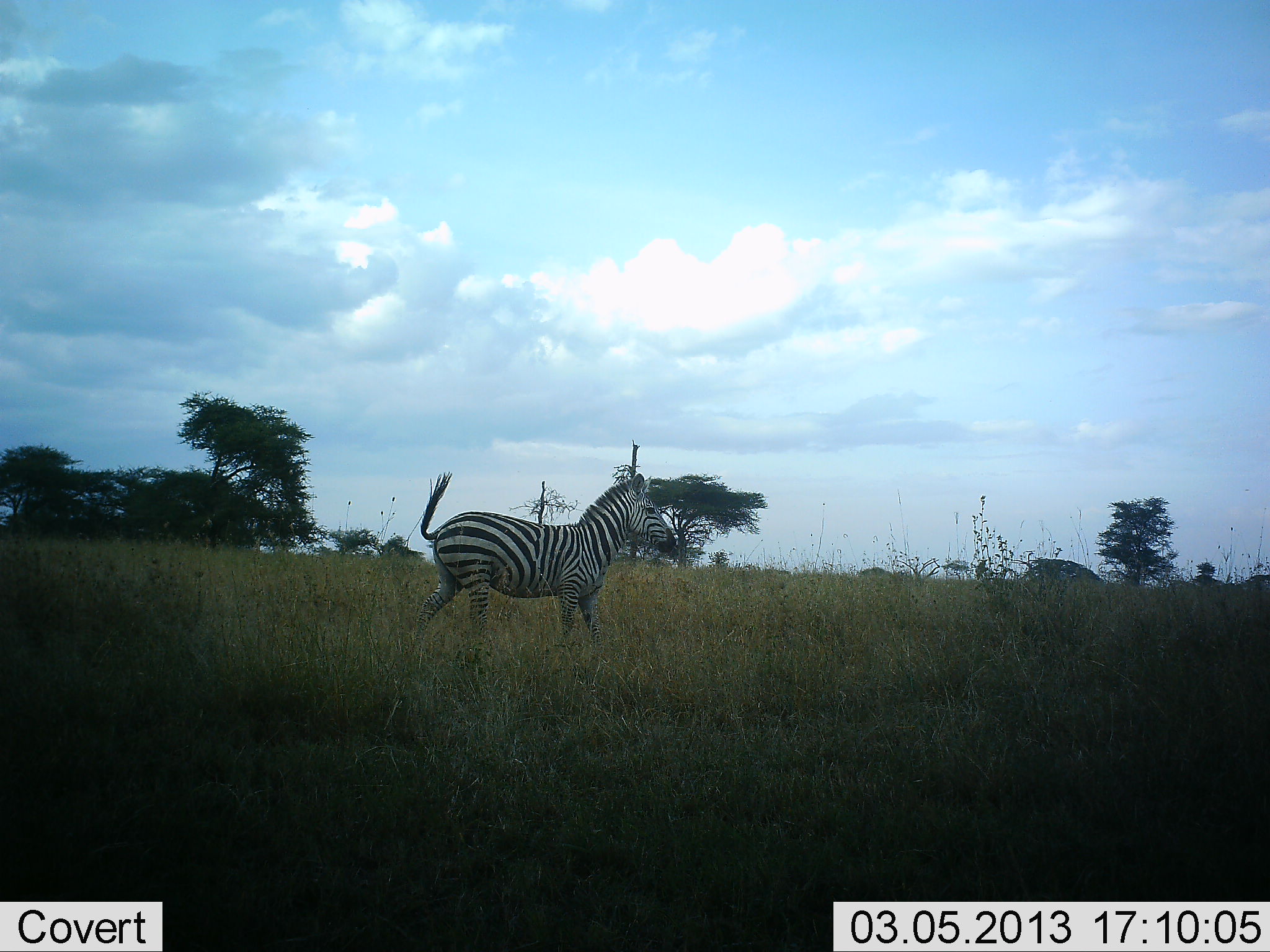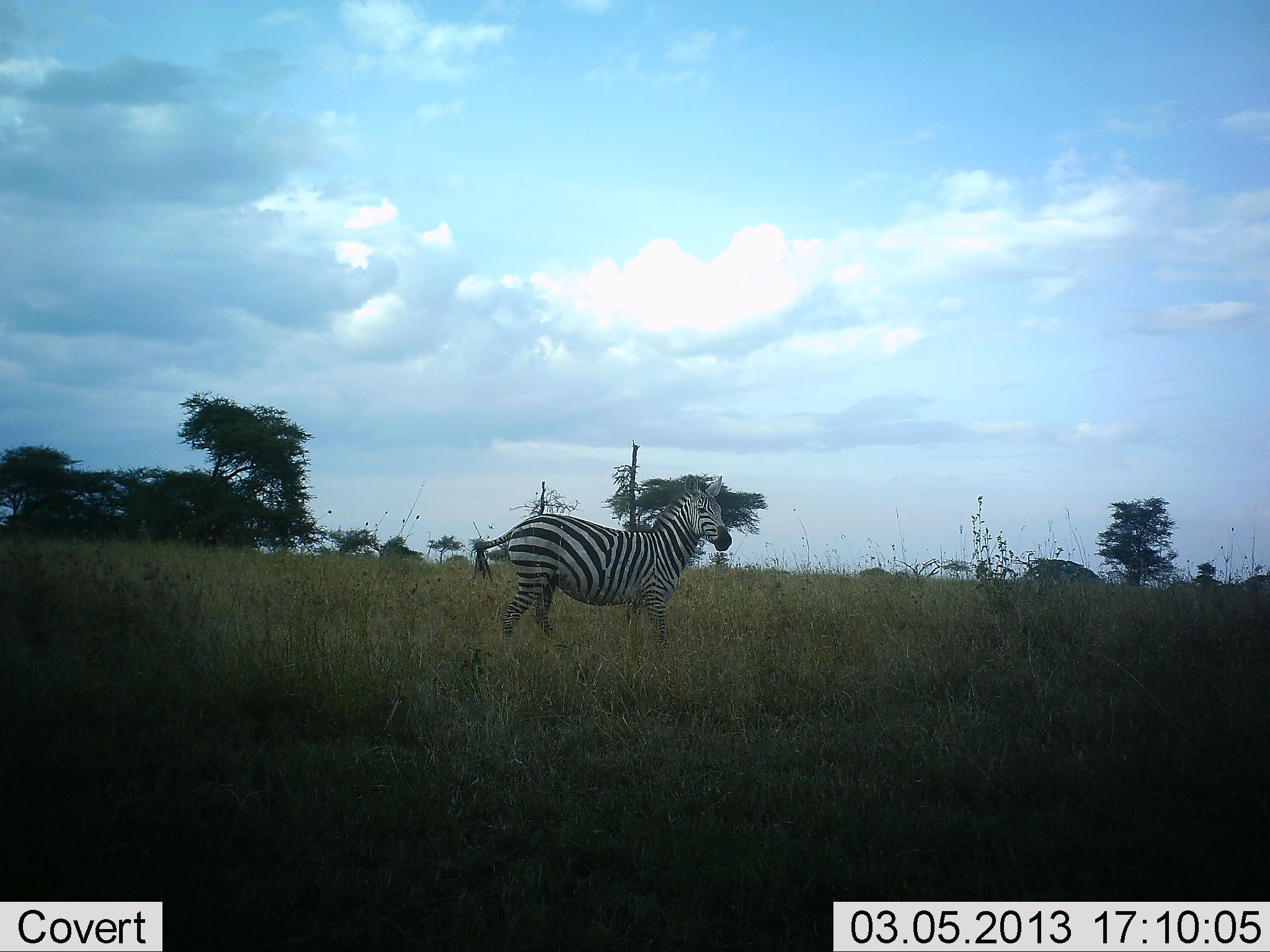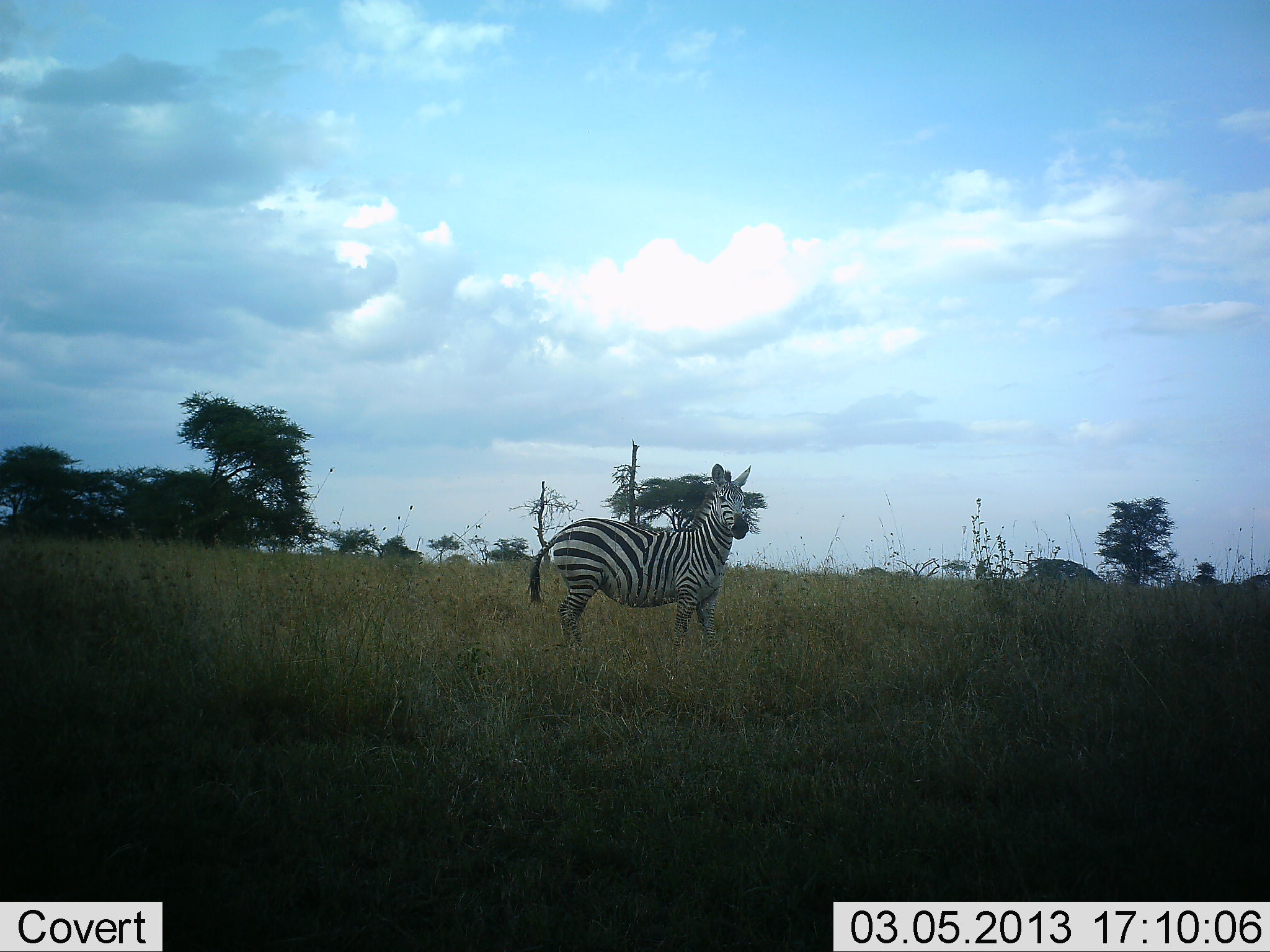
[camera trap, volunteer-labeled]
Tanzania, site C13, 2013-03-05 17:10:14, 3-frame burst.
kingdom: Animalia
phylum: Chordata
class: Mammalia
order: Perissodactyla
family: Equidae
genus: Equus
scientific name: Equus quagga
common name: plains zebra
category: zebra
Zebra (plains zebra) (Equus quagga), count 1. Behavior (volunteer vote fractions): standing 15%, resting 0%, moving 90%, interacting 0%. Young present (vote fraction): 0%. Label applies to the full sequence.